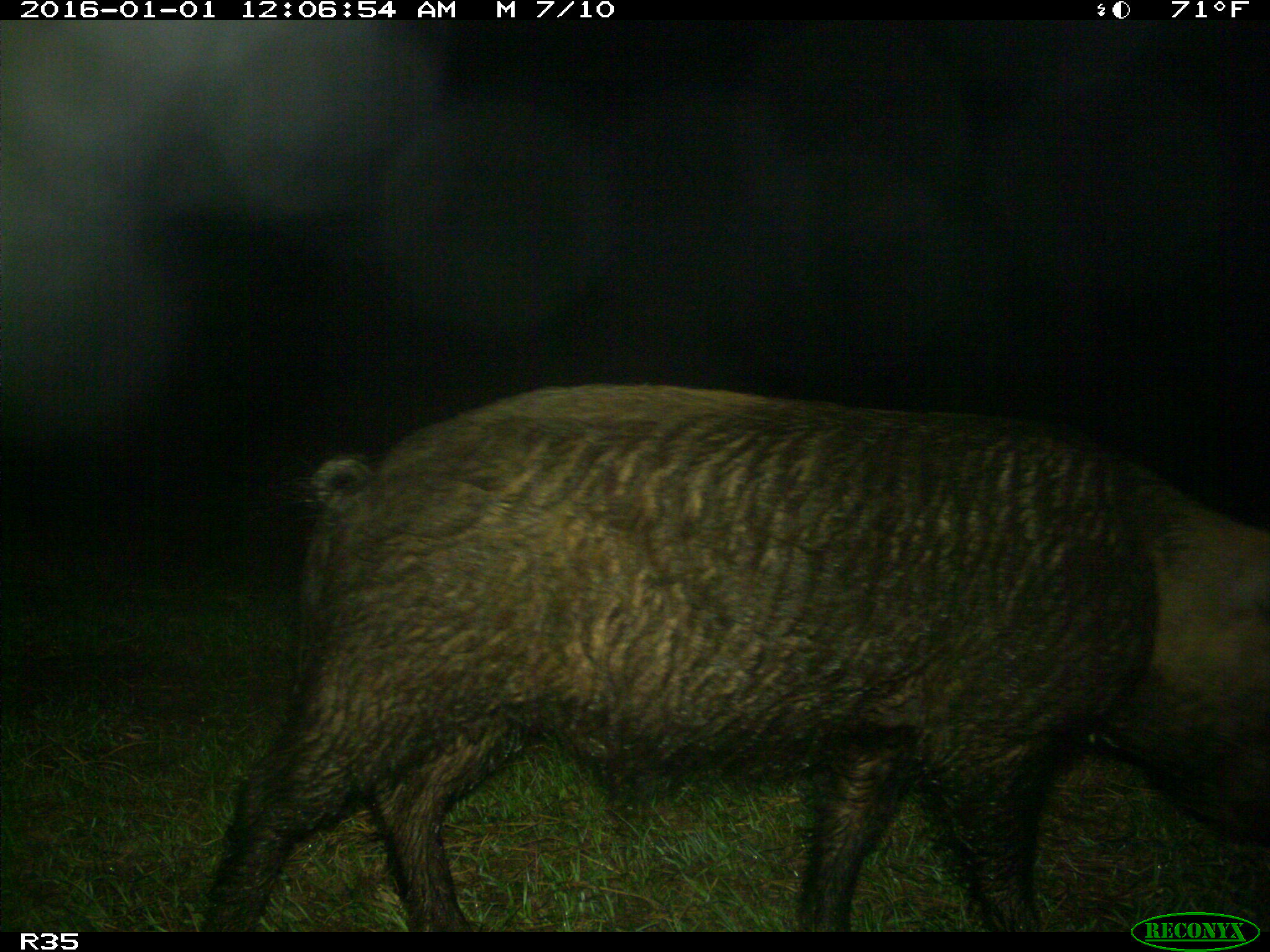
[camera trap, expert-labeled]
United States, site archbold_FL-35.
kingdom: Animalia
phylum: Chordata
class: Mammalia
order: Artiodactyla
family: Suidae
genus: Sus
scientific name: Sus scrofa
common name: wild boar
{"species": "Sus scrofa (wild boar)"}